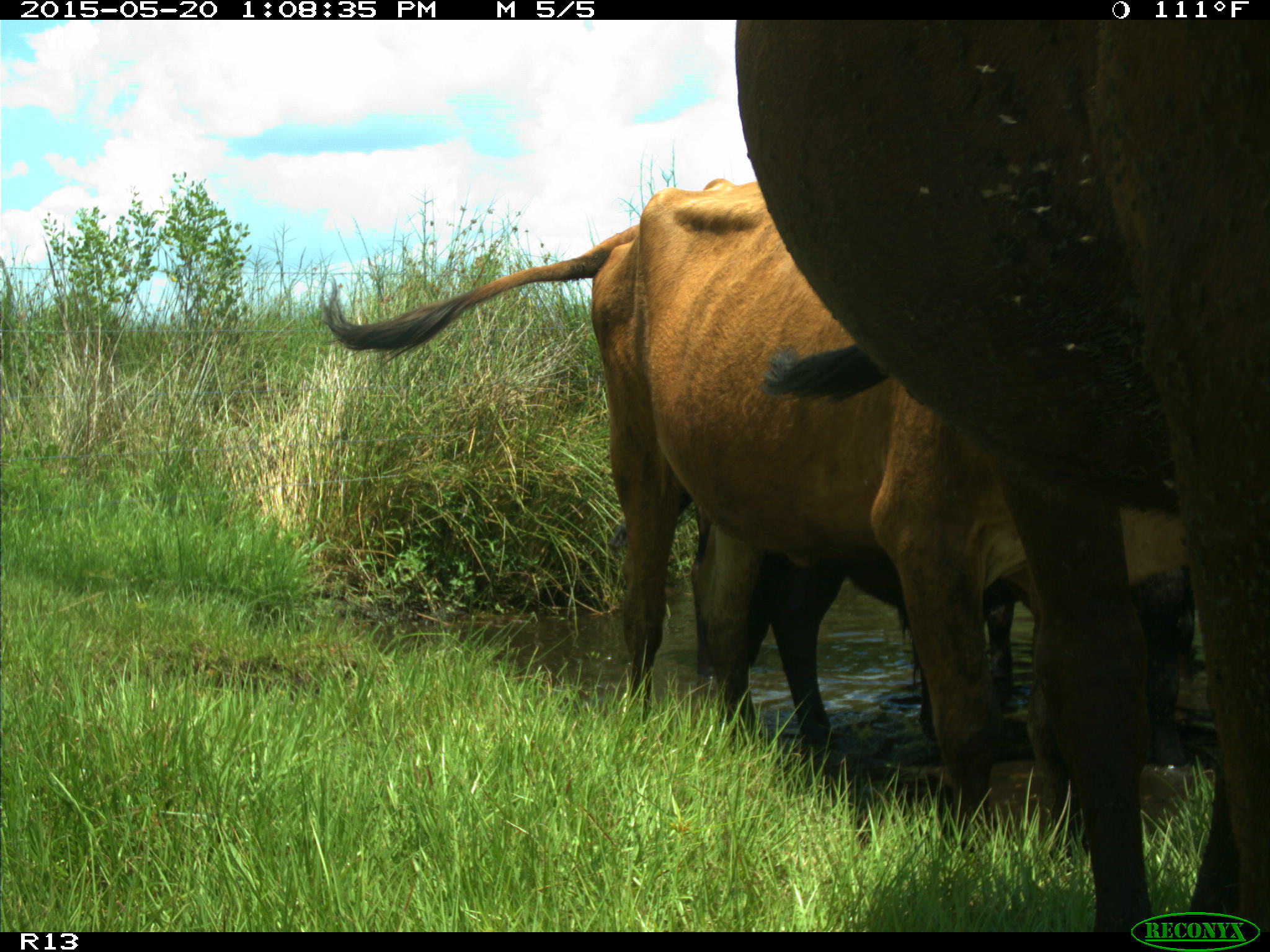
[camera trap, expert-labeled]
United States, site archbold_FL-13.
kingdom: Animalia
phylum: Chordata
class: Mammalia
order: Artiodactyla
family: Bovidae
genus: Bos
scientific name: Bos taurus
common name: domestic cow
Bos taurus (domestic cow).